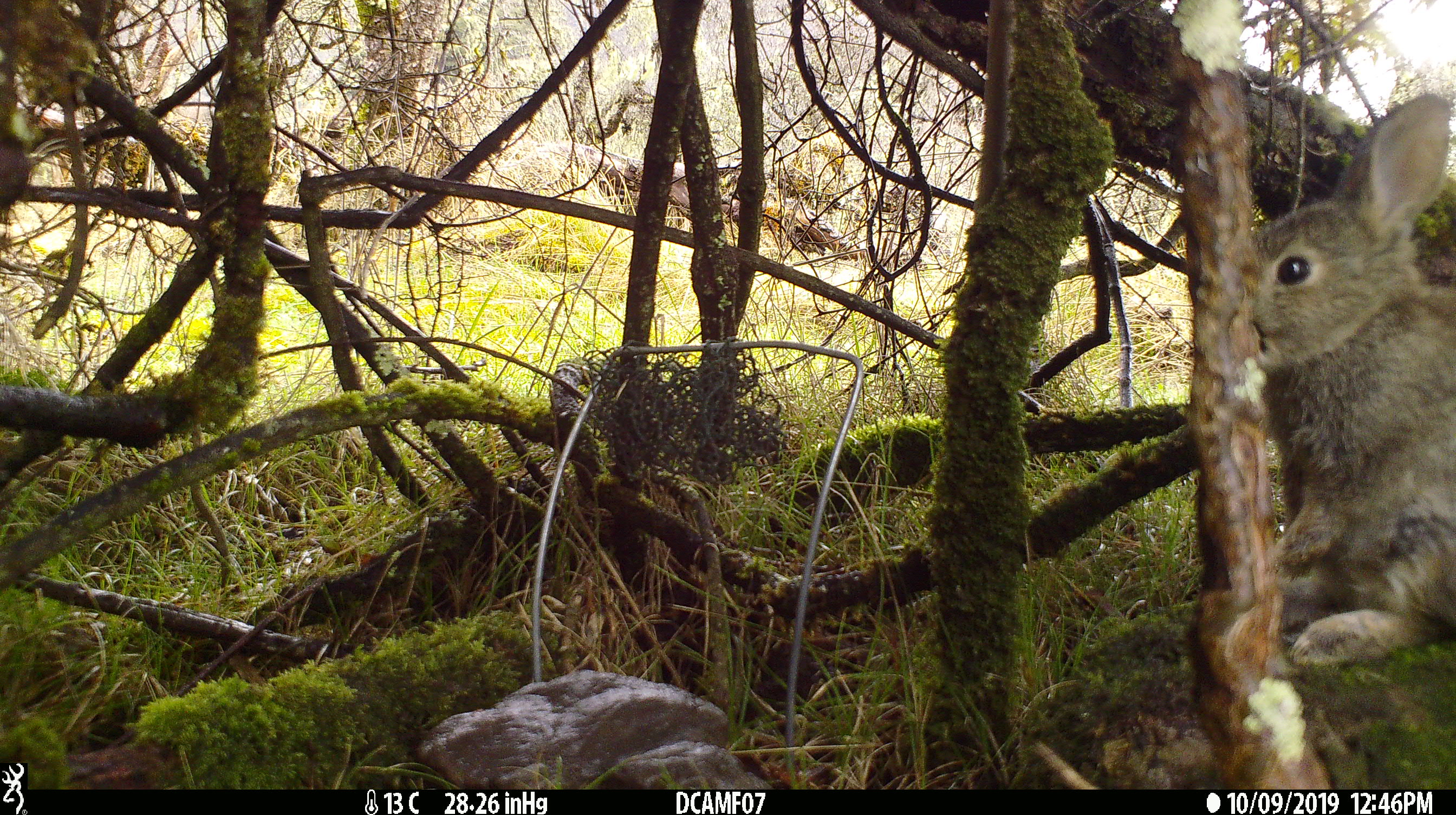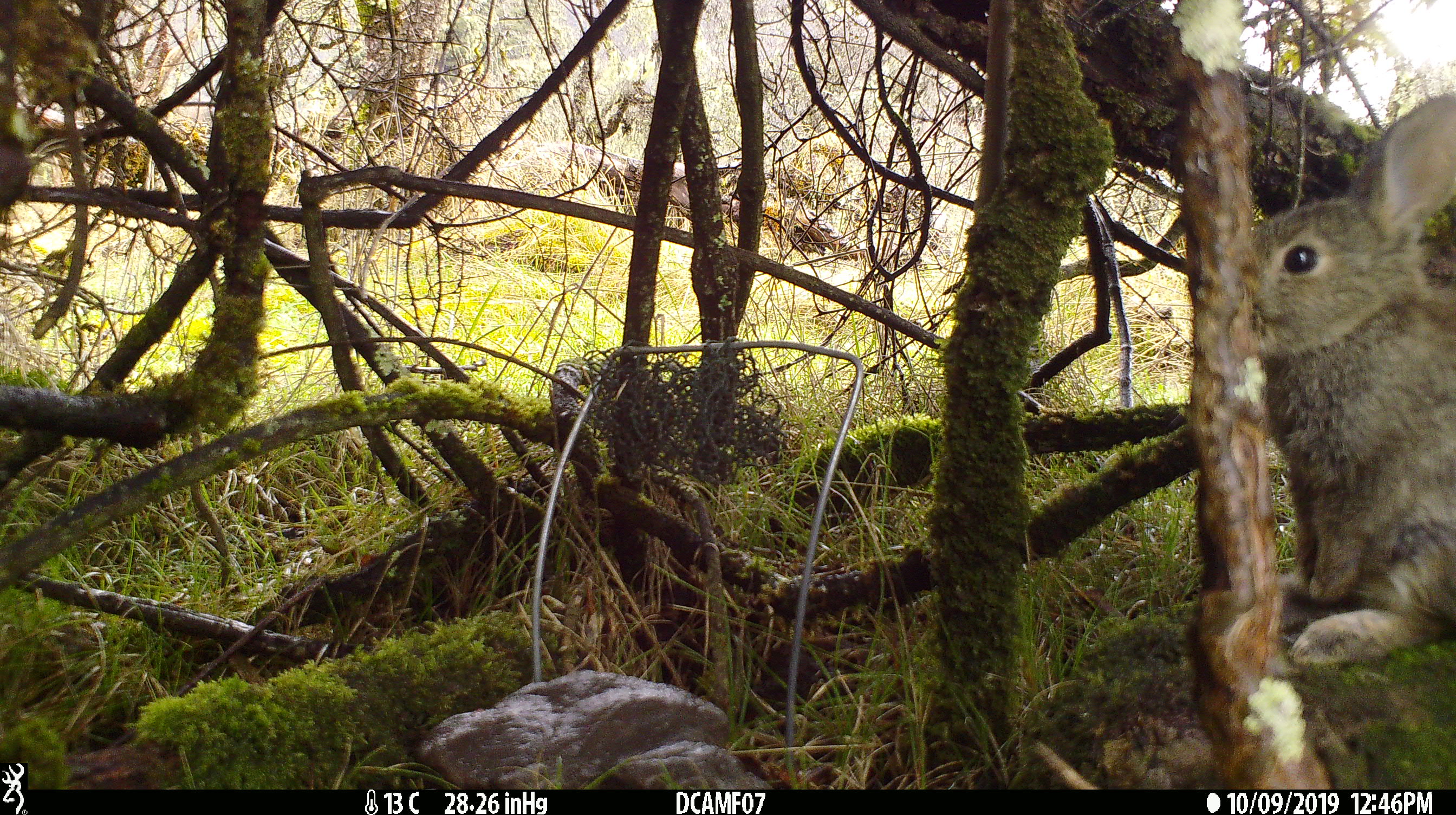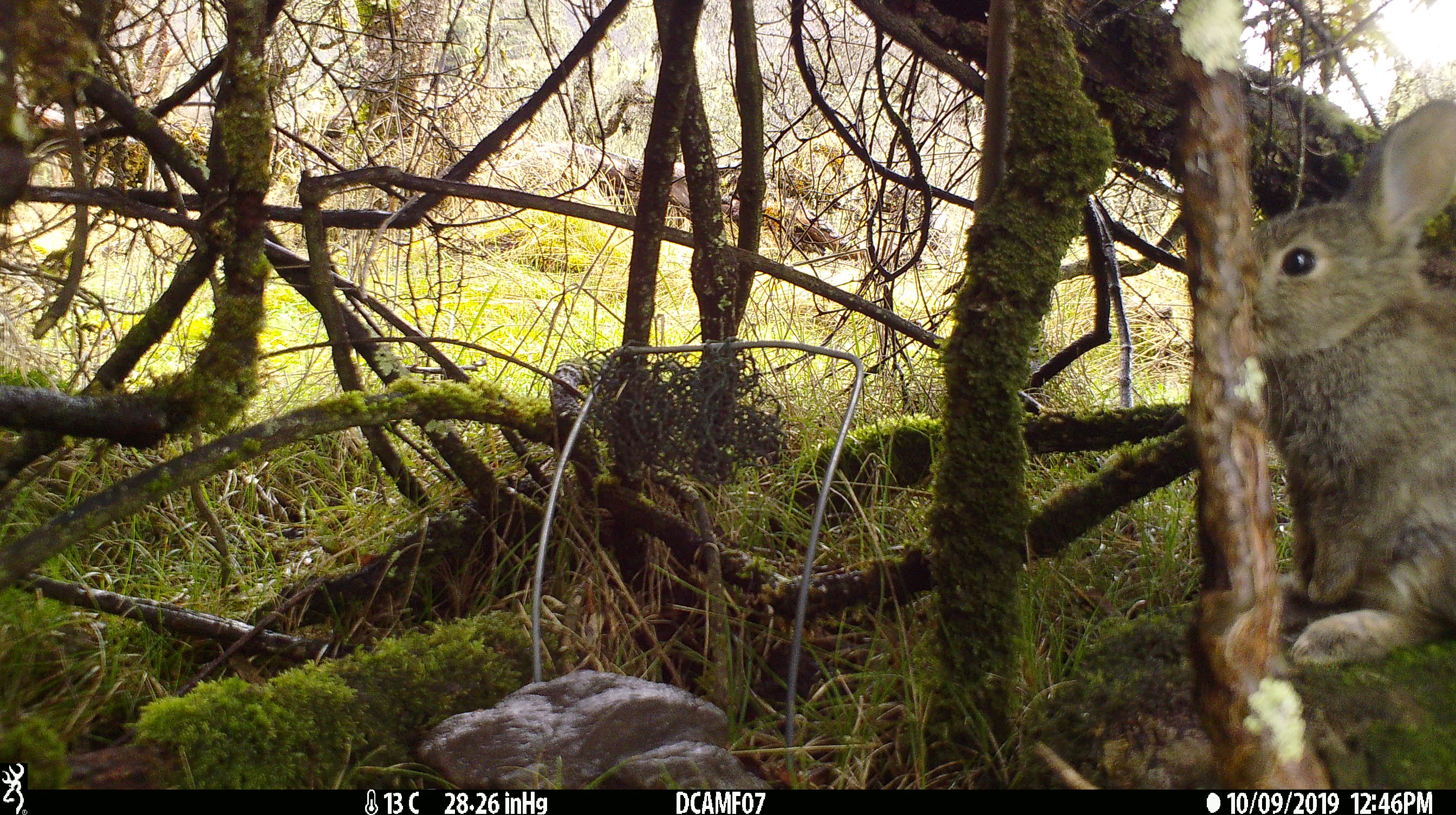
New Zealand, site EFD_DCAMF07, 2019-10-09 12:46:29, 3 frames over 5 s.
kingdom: Animalia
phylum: Chordata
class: Mammalia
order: Lagomorpha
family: Leporidae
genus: Oryctolagus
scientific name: Oryctolagus cuniculus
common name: european rabbit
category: rabbit